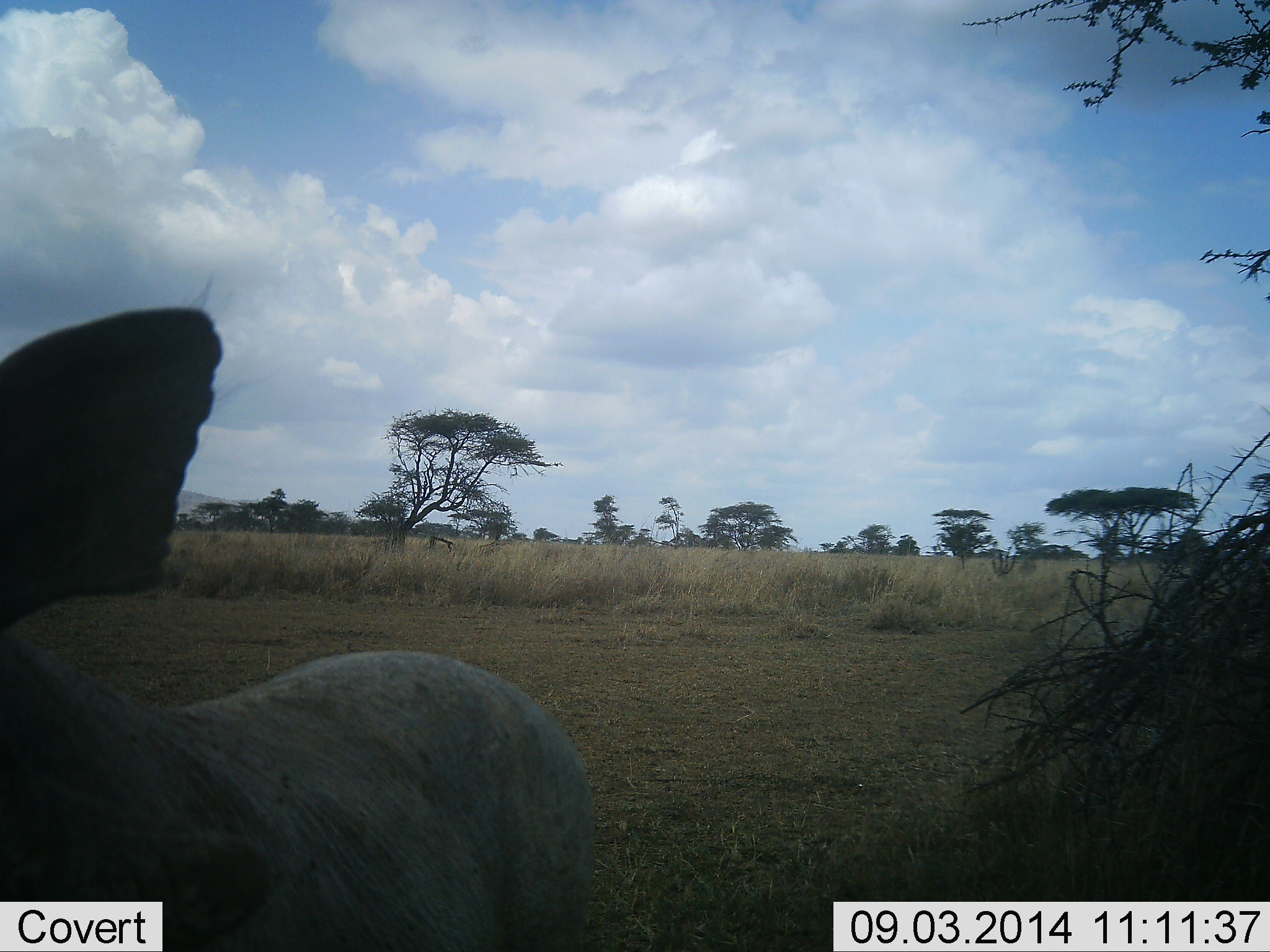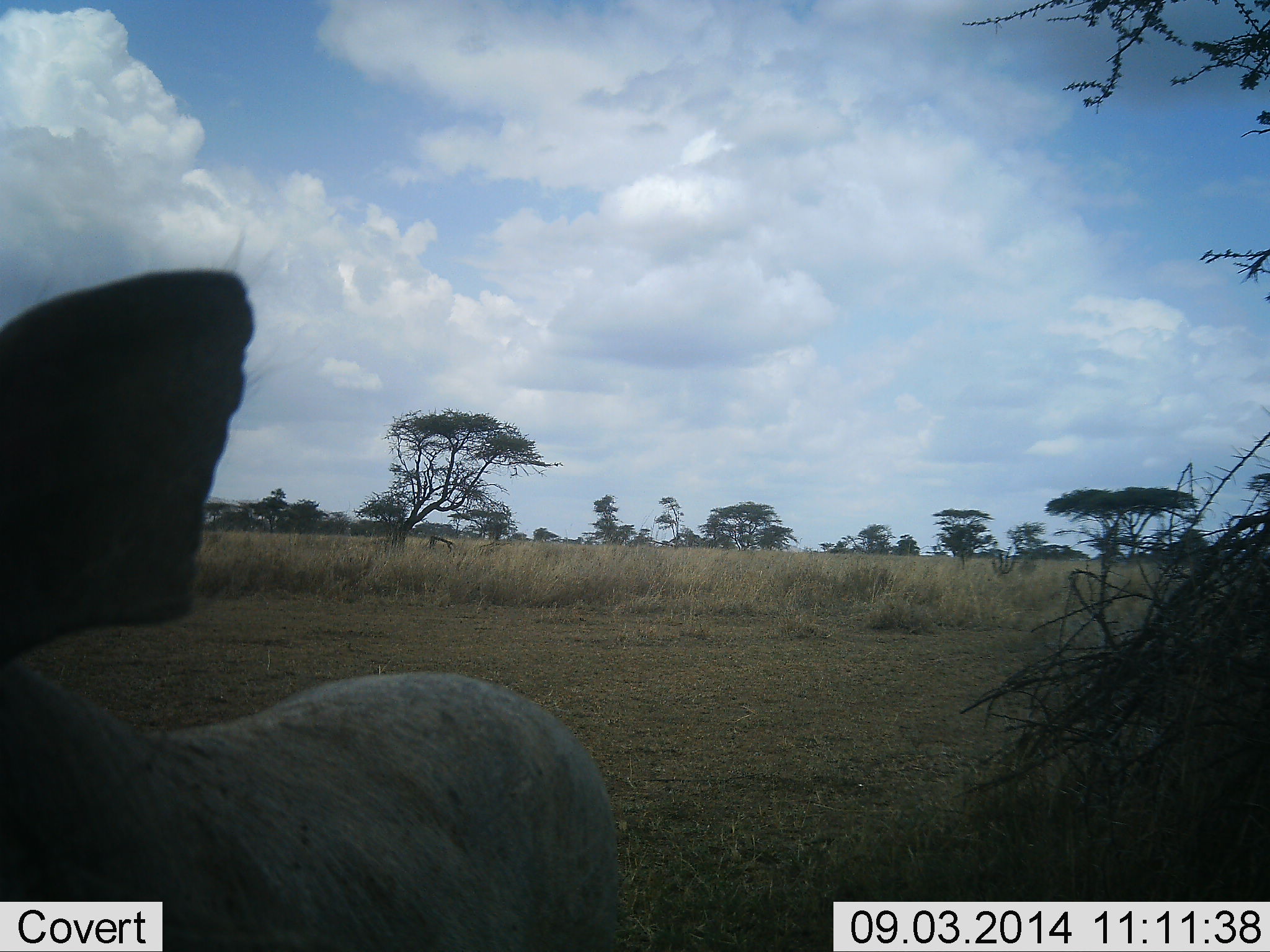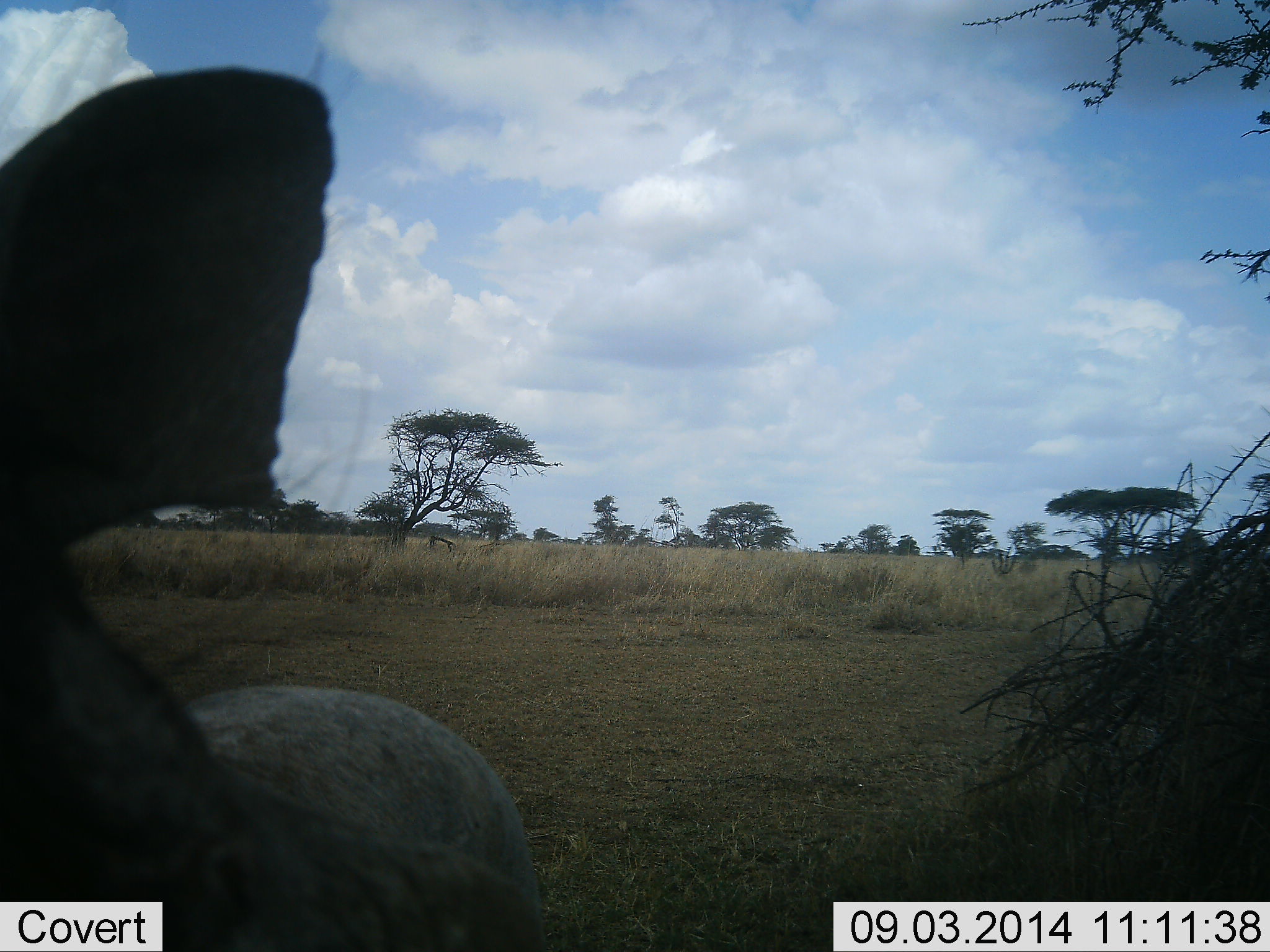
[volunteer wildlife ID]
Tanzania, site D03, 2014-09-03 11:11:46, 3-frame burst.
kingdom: Animalia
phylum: Chordata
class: Mammalia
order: Artiodactyla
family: Suidae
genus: Phacochoerus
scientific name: Phacochoerus africanus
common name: warthog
Warthog (Phacochoerus africanus), count 1. Behavior (volunteer vote fractions): standing 60%, resting 0%, moving 20%, interacting 20%. Young present (vote fraction): 0%. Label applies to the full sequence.